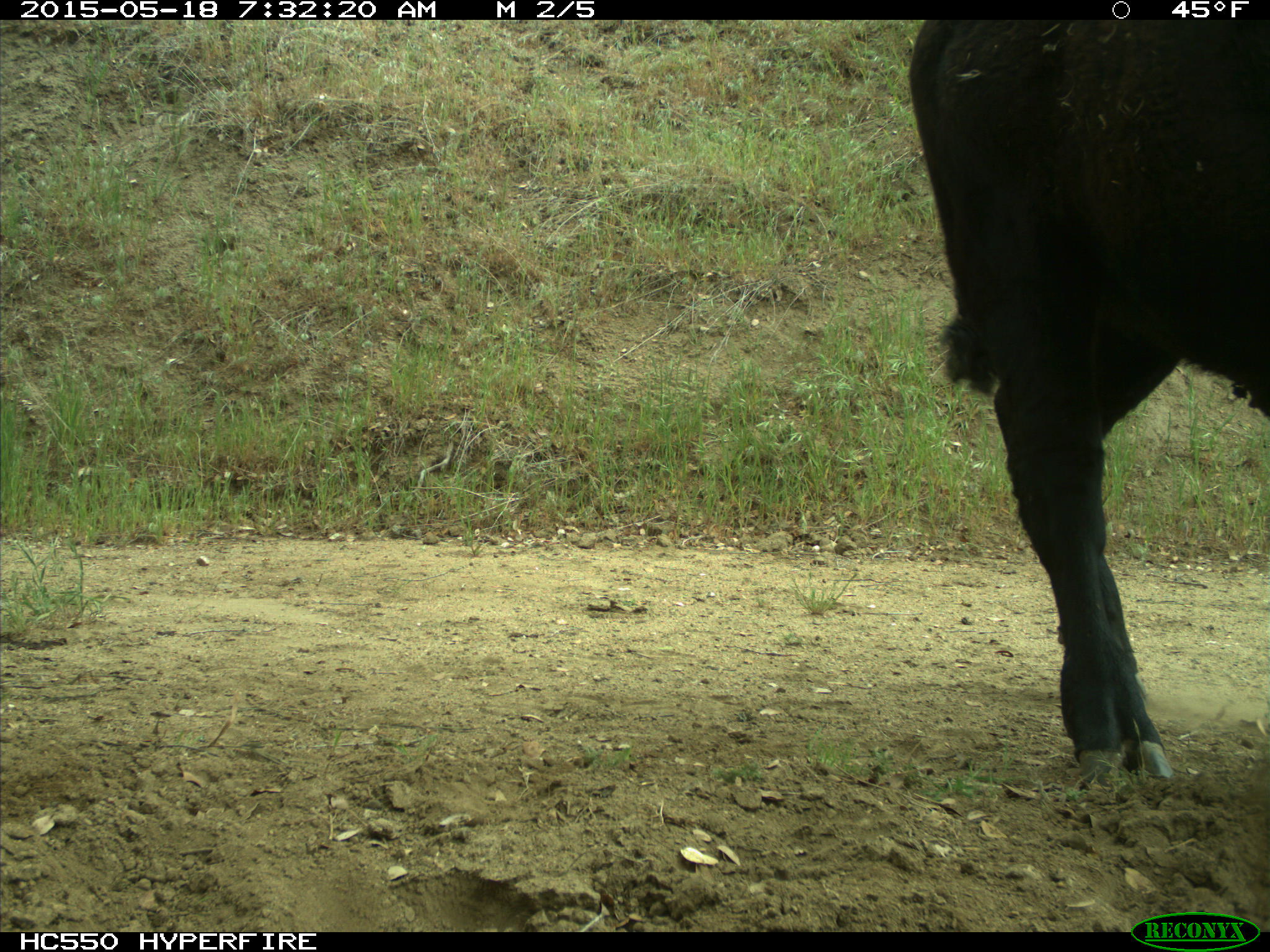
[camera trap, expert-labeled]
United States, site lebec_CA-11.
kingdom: Animalia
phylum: Chordata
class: Mammalia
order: Artiodactyla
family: Bovidae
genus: Bos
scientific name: Bos taurus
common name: domestic cow